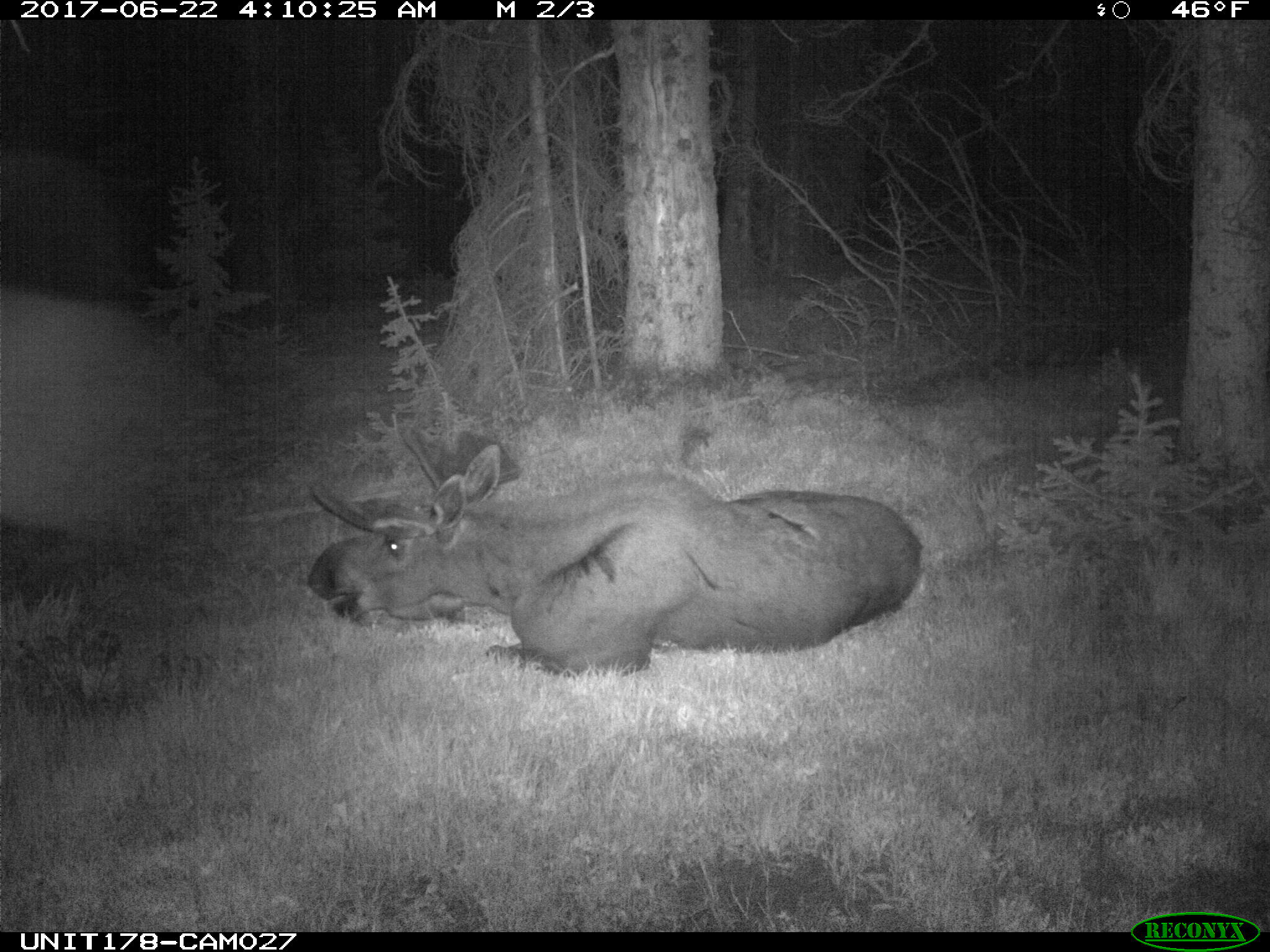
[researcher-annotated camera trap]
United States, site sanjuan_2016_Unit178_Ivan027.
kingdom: Animalia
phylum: Chordata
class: Mammalia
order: Artiodactyla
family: Cervidae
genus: Alces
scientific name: Alces alces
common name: moose